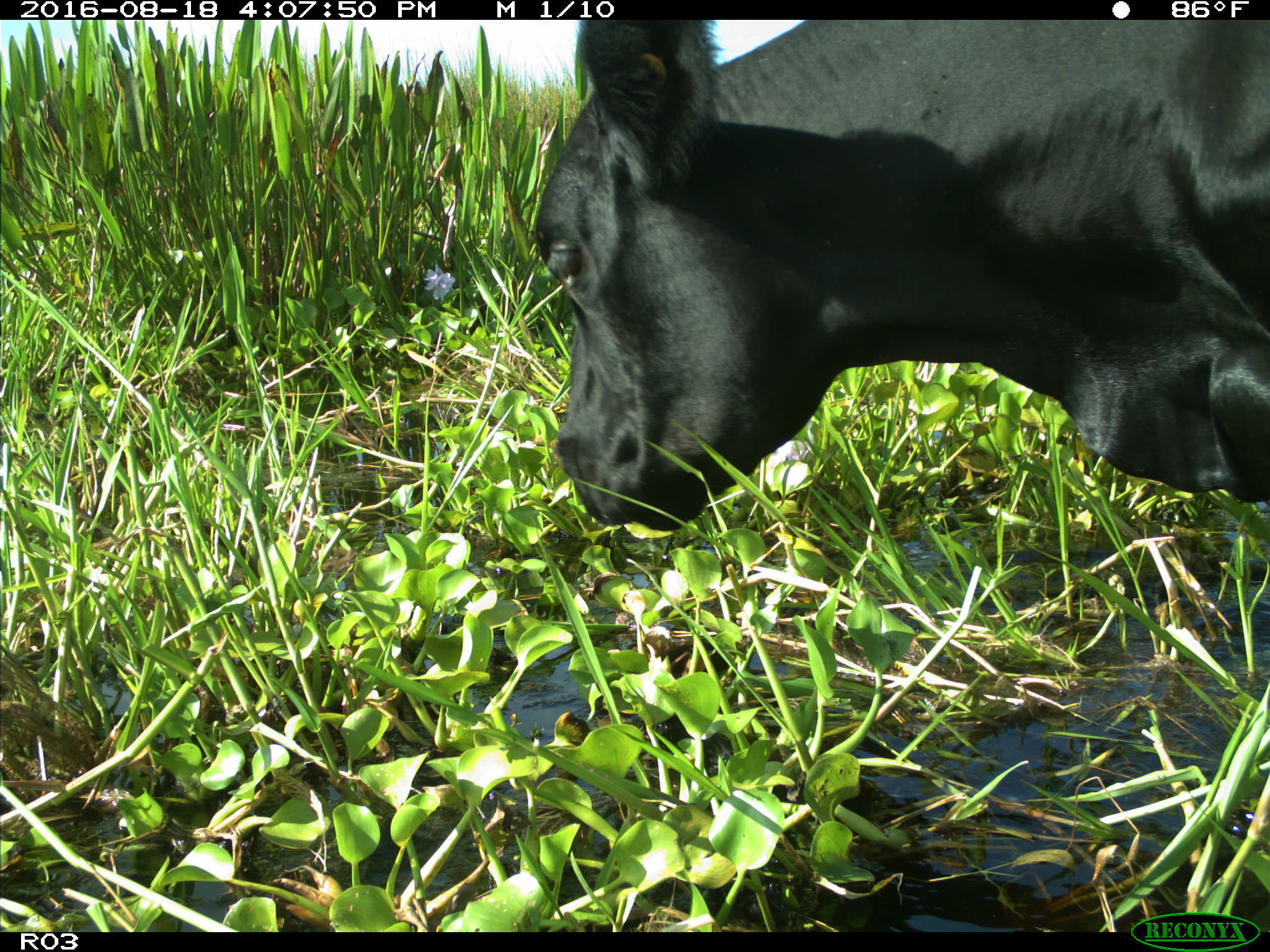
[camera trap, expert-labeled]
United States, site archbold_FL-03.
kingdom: Animalia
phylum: Chordata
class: Mammalia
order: Artiodactyla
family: Bovidae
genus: Bos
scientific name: Bos taurus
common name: domestic cow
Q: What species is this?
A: Bos taurus (domestic cow).